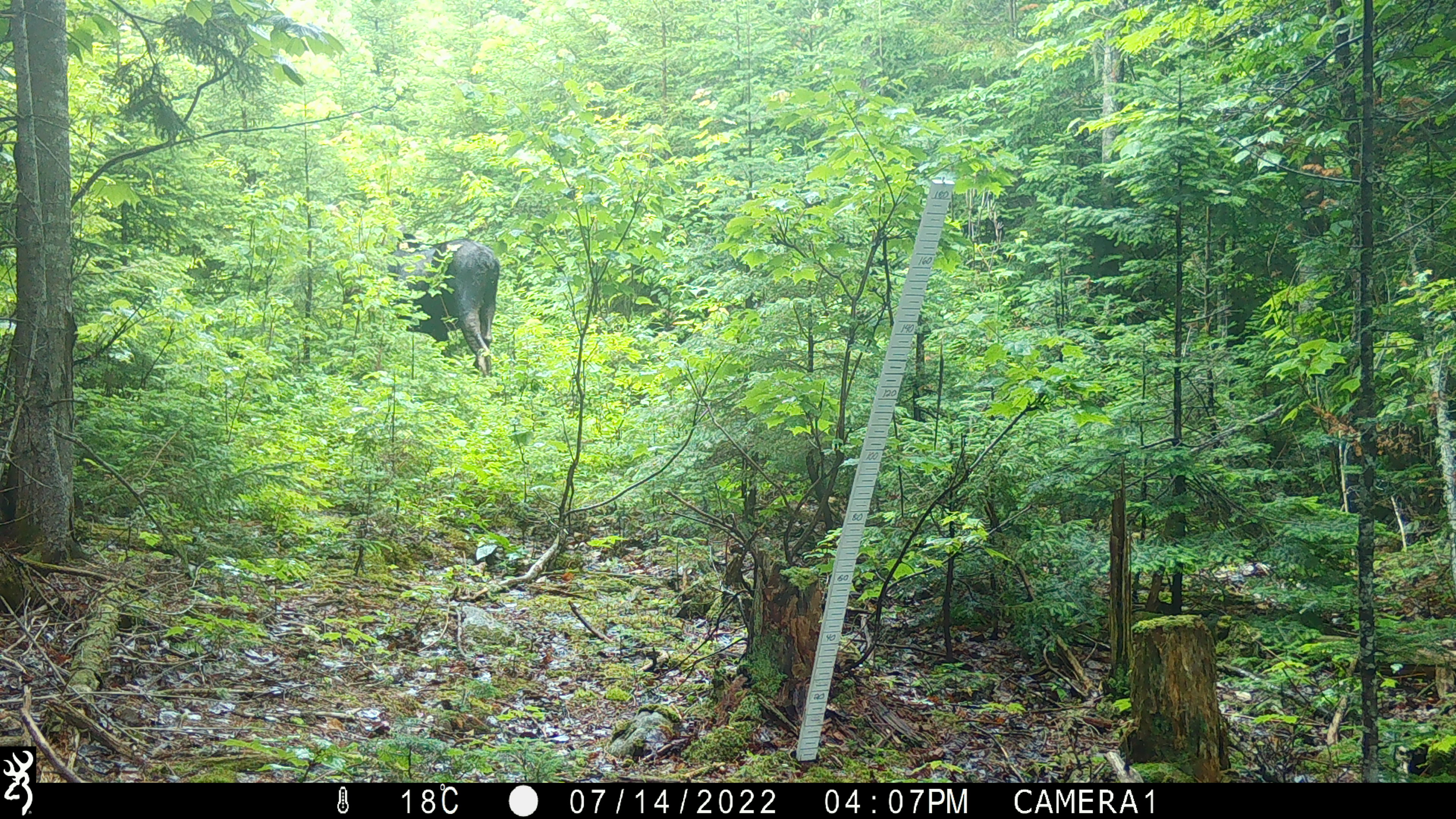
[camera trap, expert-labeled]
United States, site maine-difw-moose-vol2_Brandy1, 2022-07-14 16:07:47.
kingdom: Animalia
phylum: Chordata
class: Mammalia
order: Artiodactyla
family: Cervidae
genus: Alces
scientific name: Alces alces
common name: moose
Moose (Alces alces).